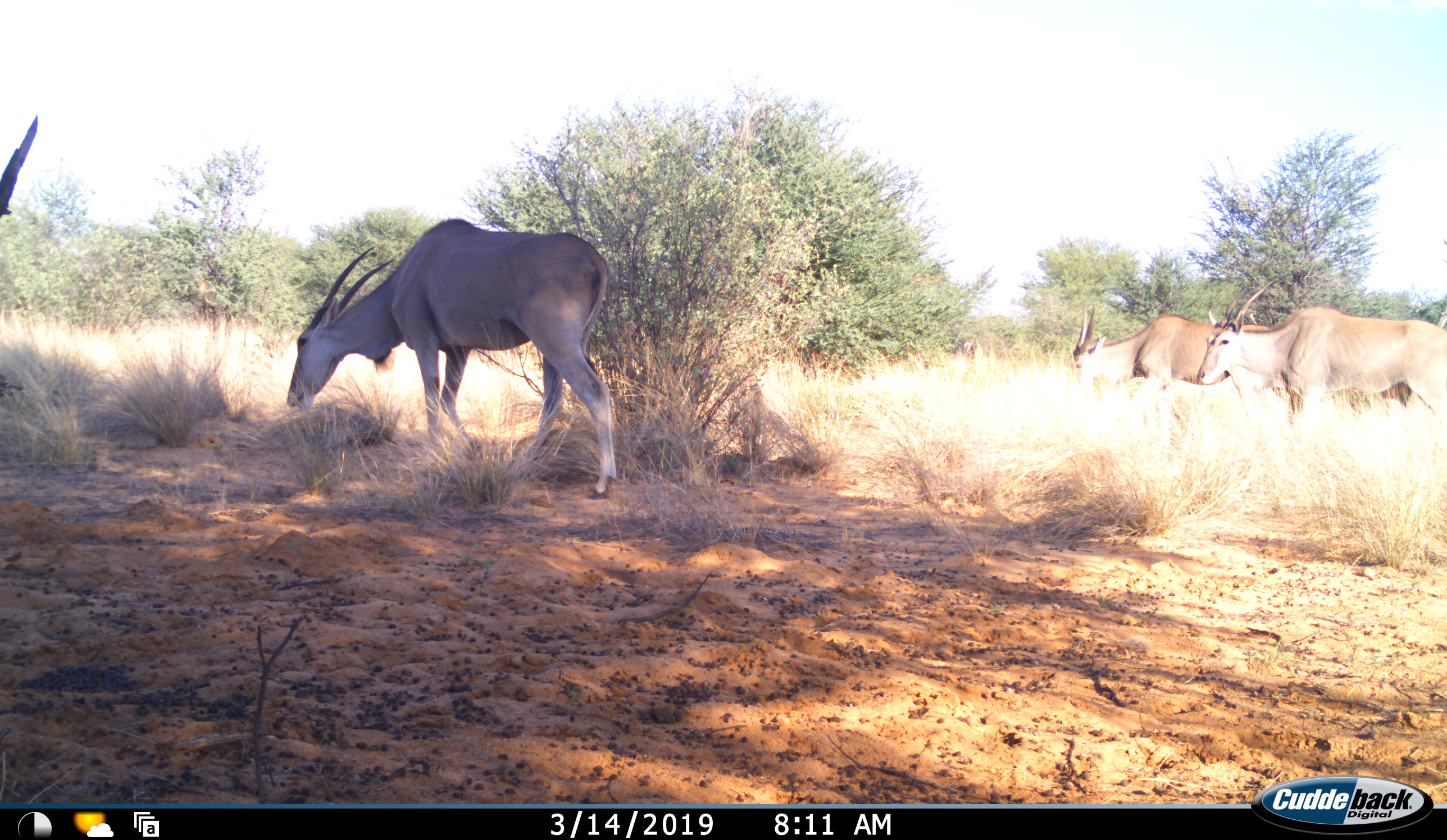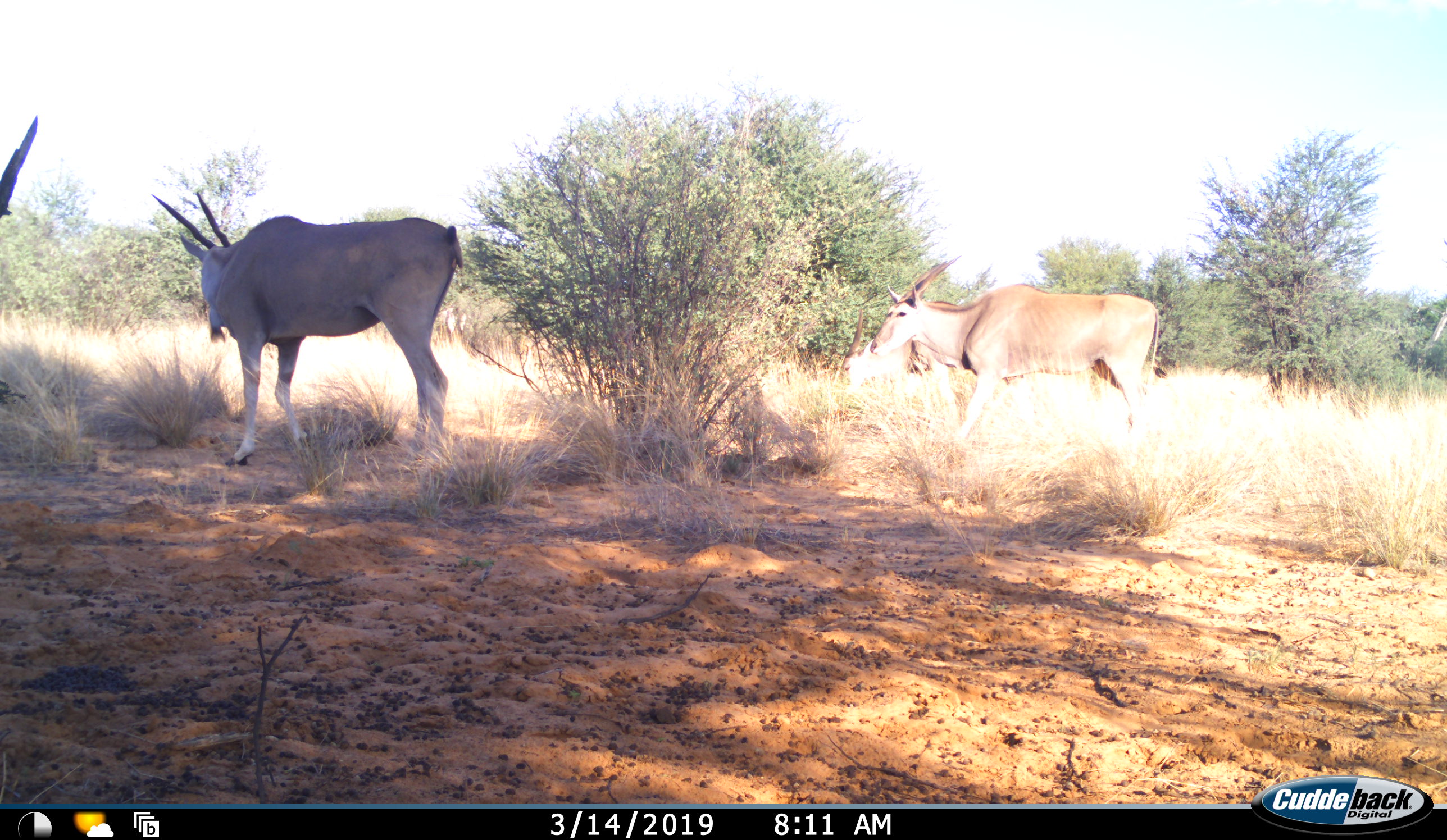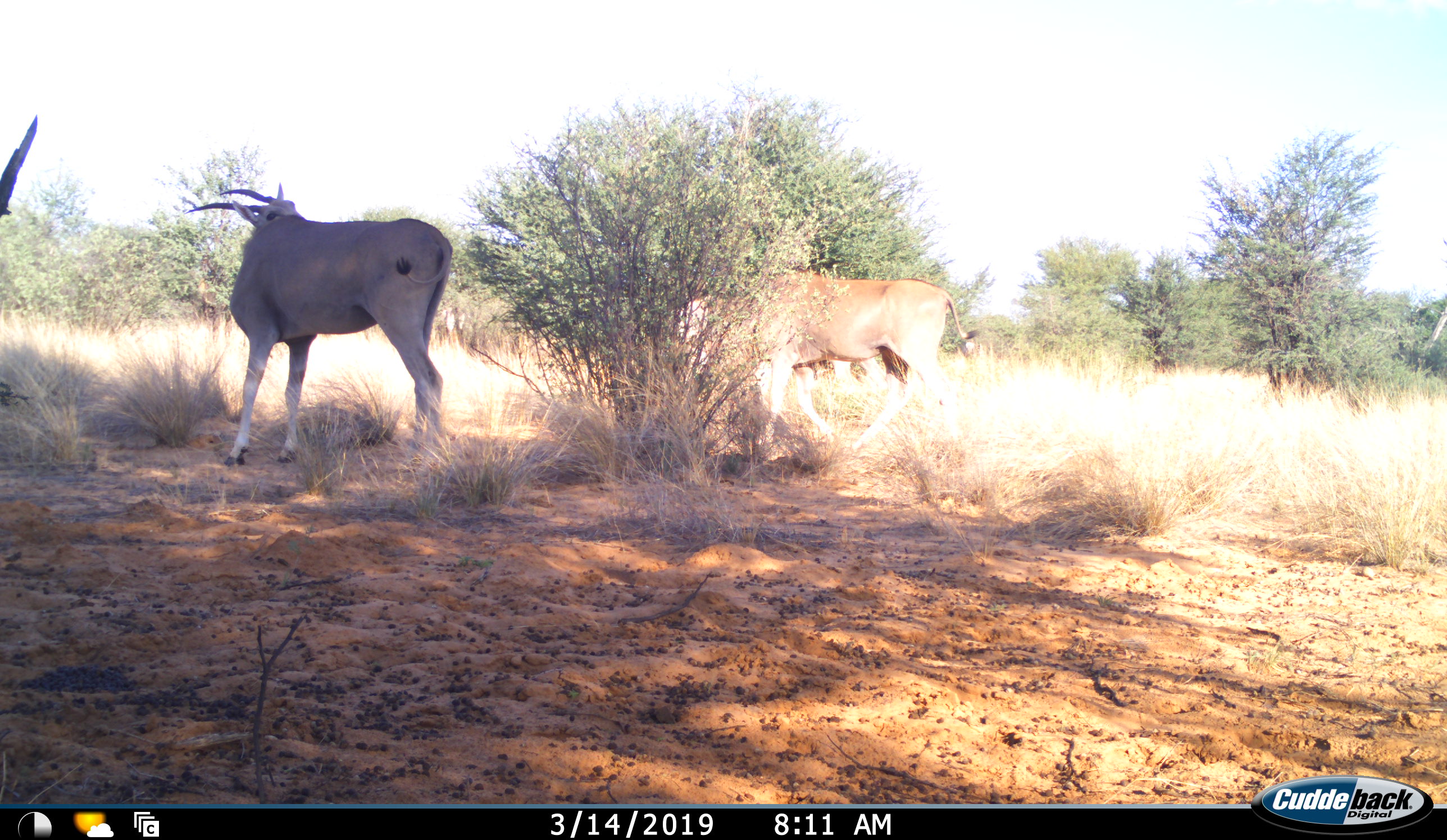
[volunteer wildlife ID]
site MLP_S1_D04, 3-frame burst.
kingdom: Animalia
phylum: Chordata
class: Mammalia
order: Artiodactyla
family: Bovidae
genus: Tragelaphus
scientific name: Tragelaphus oryx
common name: eland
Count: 3.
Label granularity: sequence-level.